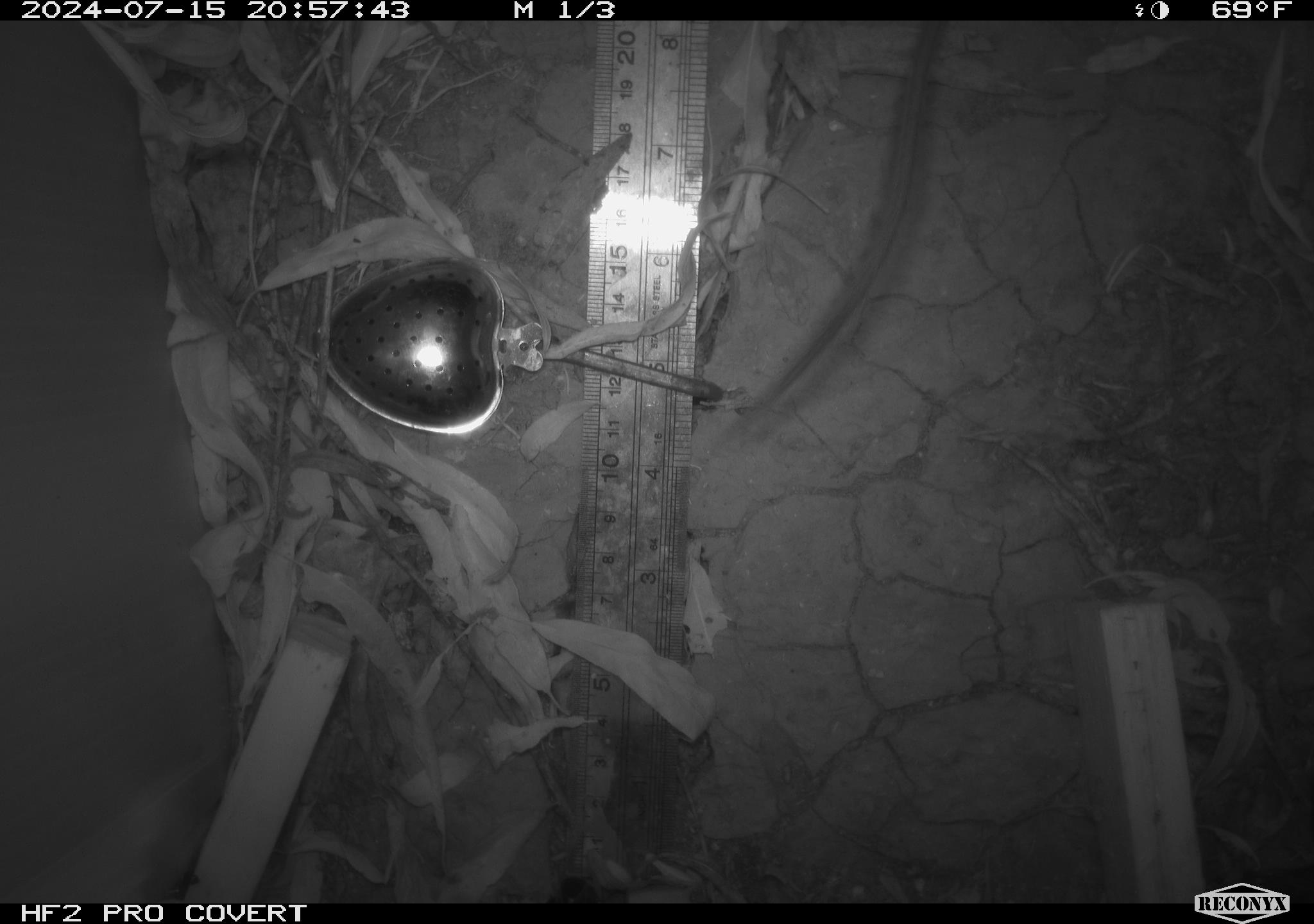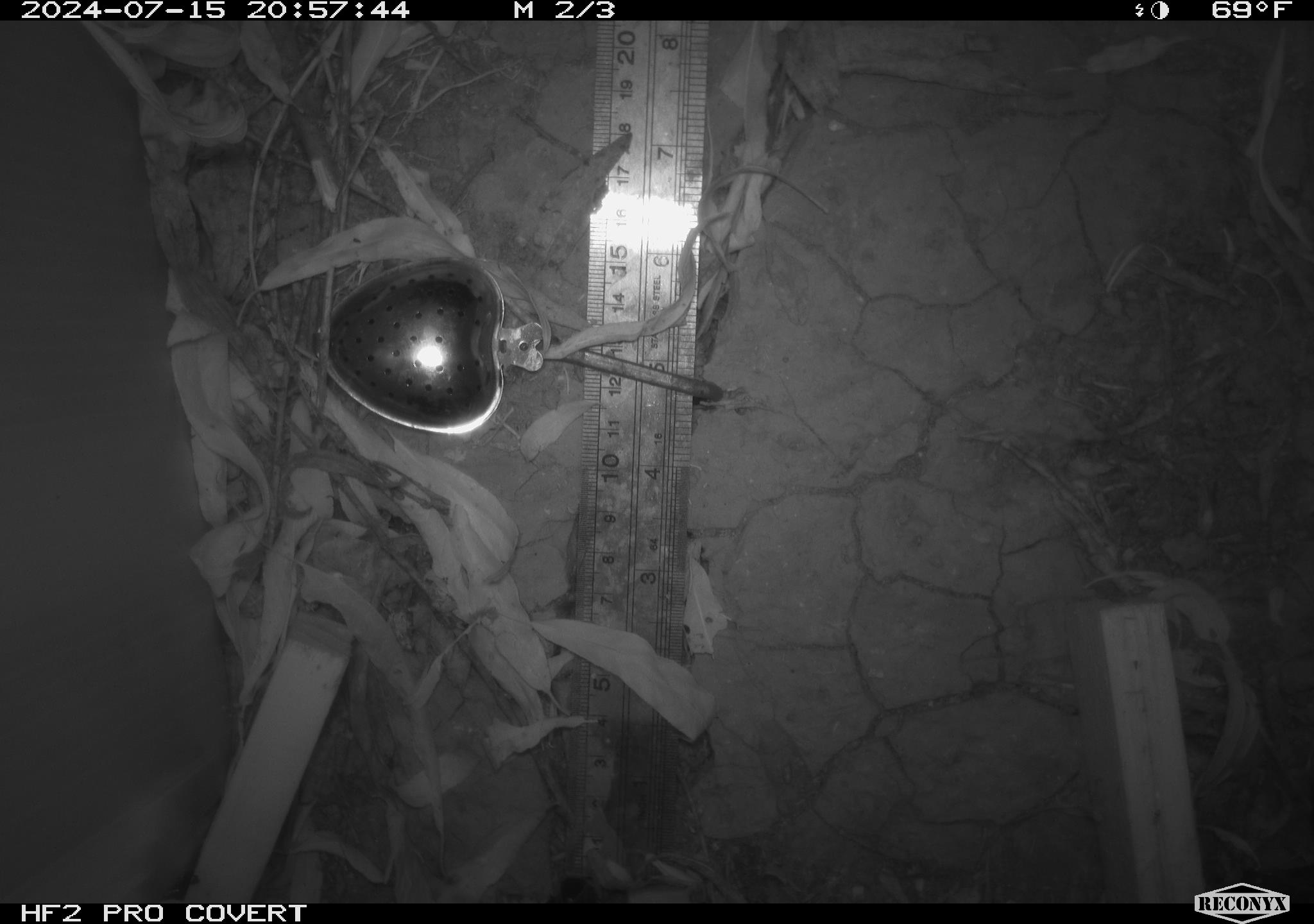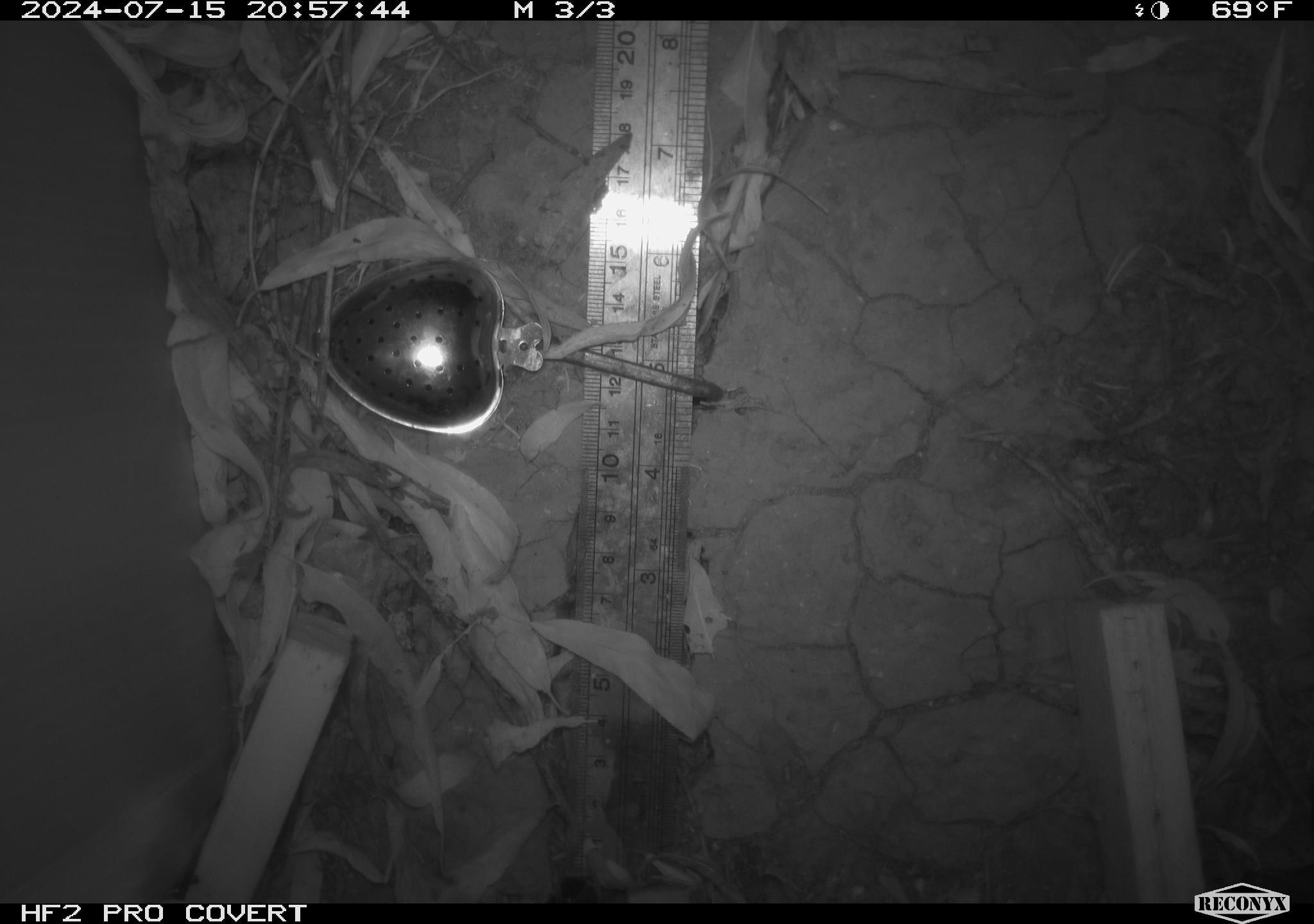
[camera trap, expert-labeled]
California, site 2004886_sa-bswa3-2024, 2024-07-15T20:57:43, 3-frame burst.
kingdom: Animalia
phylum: Chordata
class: Mammalia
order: Rodentia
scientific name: Rodentia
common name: woodrat or rat or mouse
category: woodrat or rat or mouse species